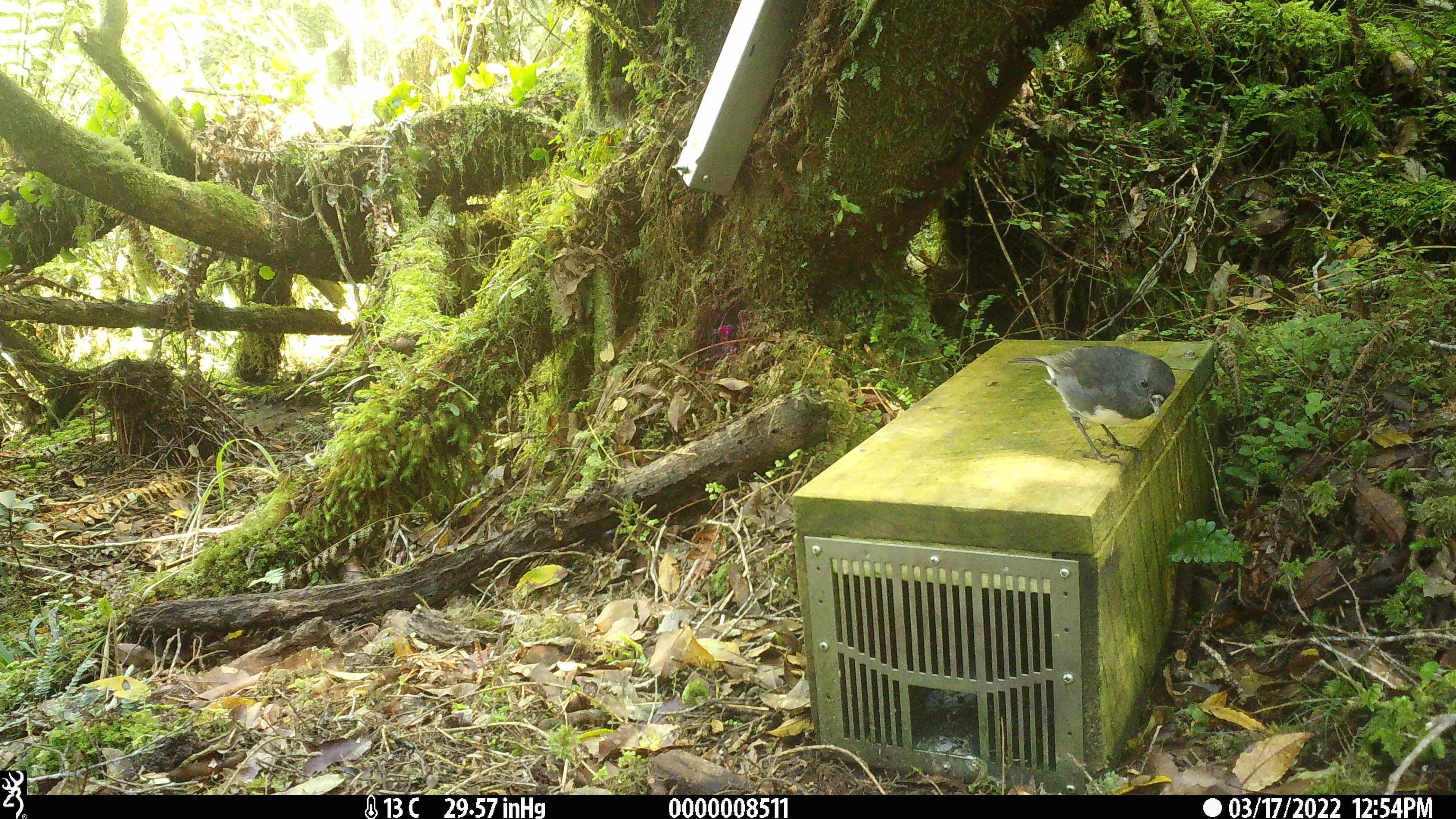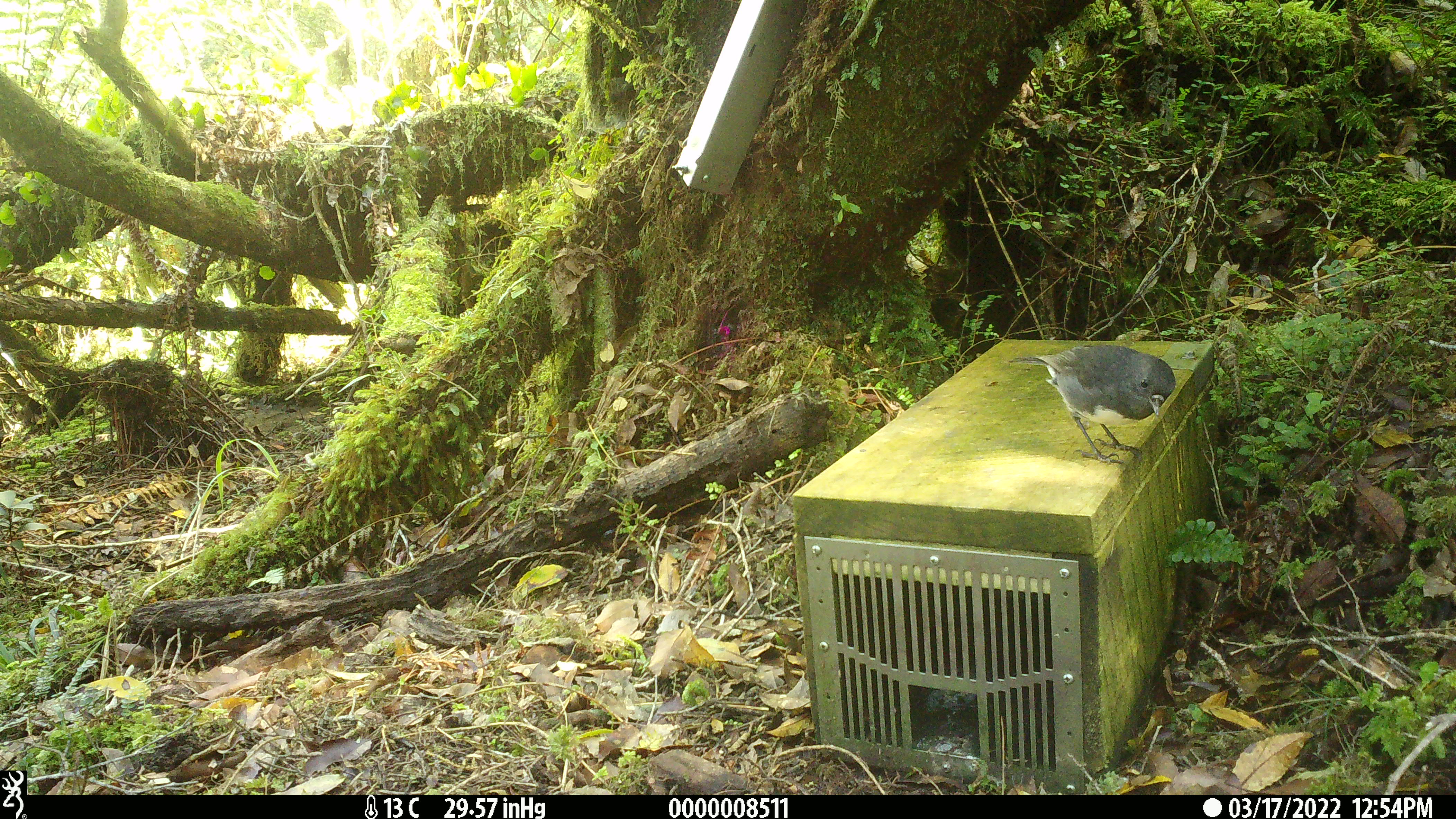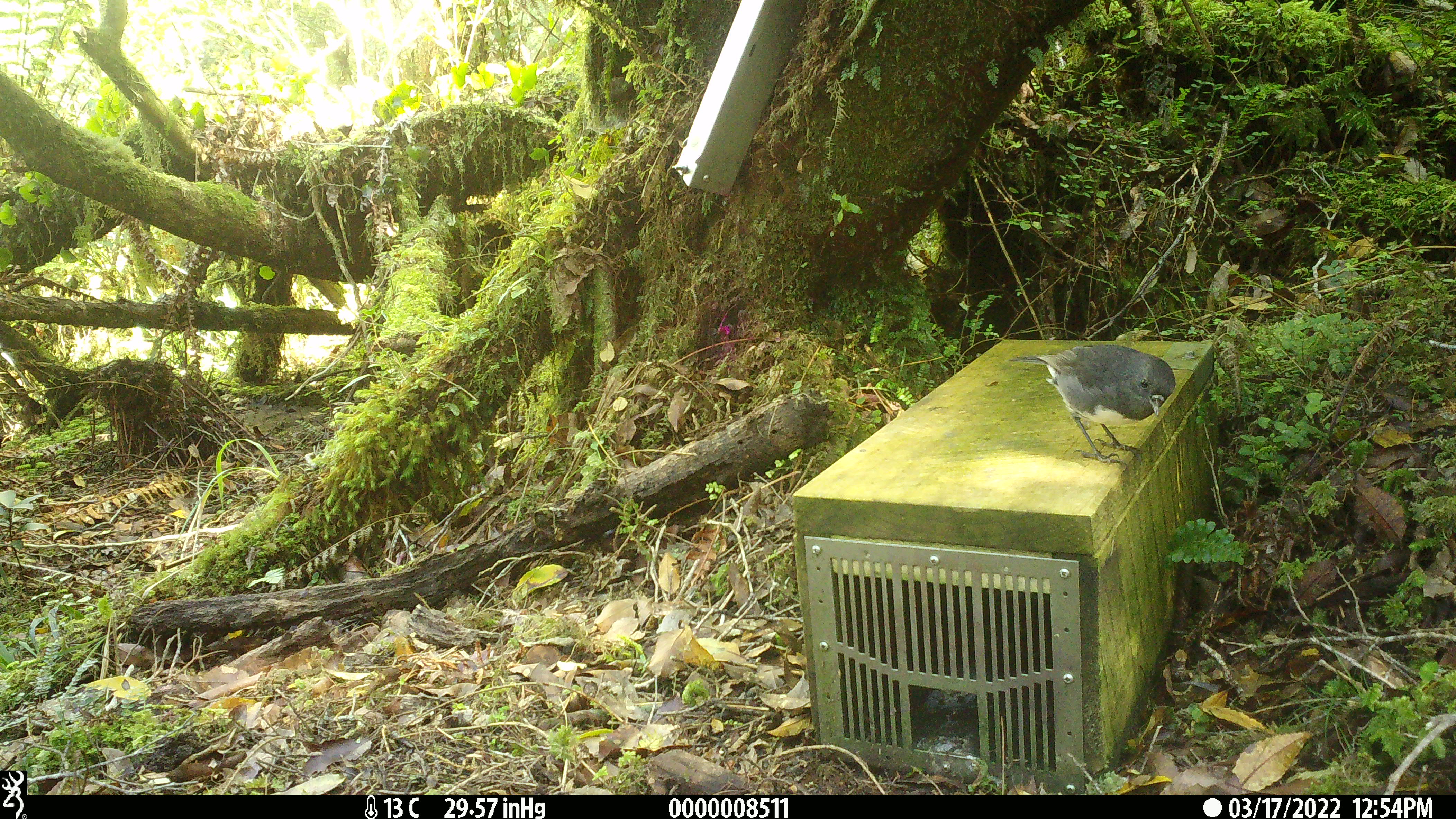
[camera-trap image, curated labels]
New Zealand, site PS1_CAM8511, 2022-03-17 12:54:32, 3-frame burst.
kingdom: Animalia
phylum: Chordata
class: Aves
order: Passeriformes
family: Petroicidae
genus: Petroica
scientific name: Petroica australis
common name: new zealand robin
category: robin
Robin (new zealand robin) (Petroica australis).